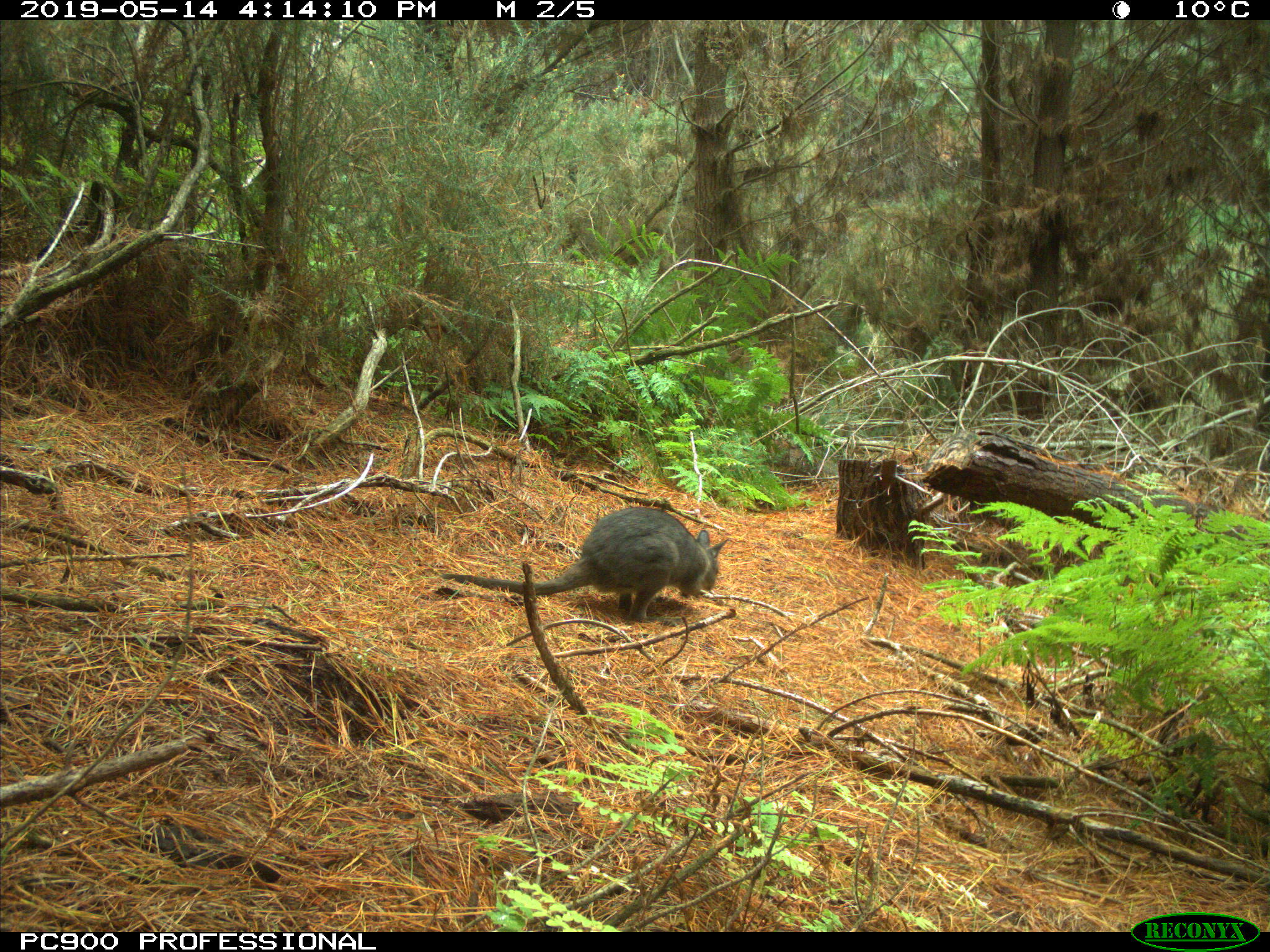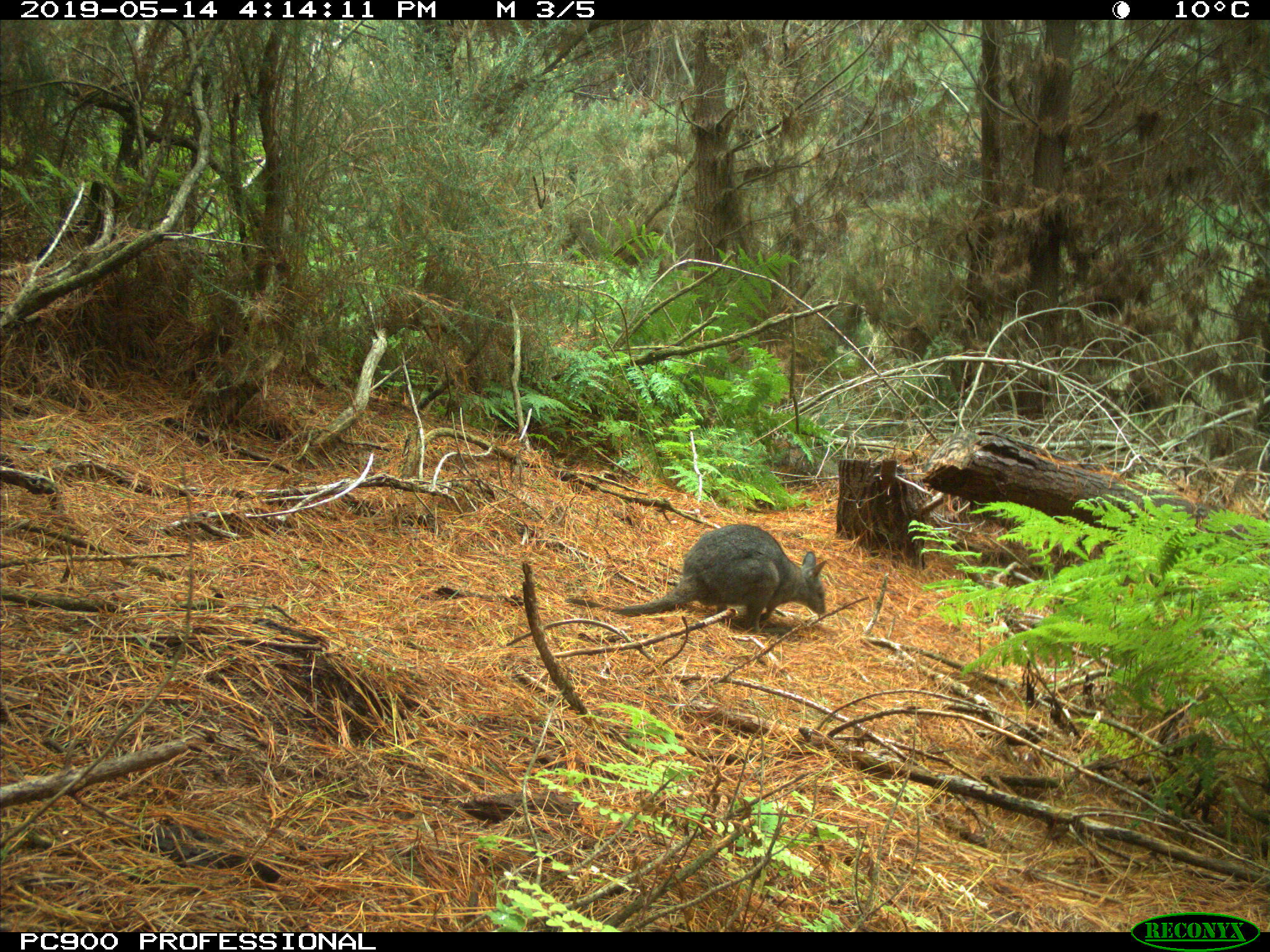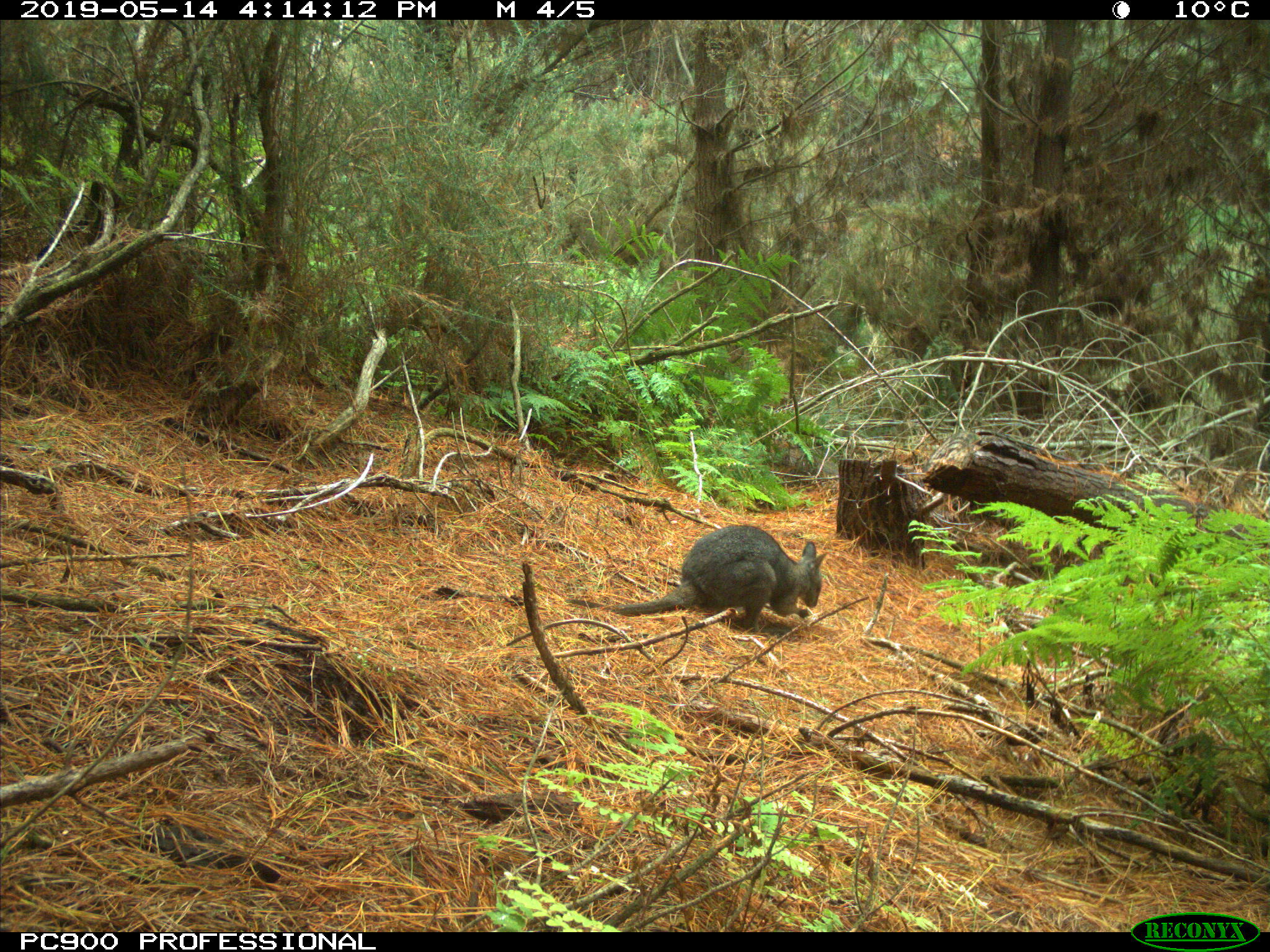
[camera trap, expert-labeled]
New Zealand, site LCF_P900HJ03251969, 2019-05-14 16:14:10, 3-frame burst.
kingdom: Animalia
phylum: Chordata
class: Mammalia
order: Diprotodontia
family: Macropodidae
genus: Notamacropus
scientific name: Notamacropus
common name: wallaby